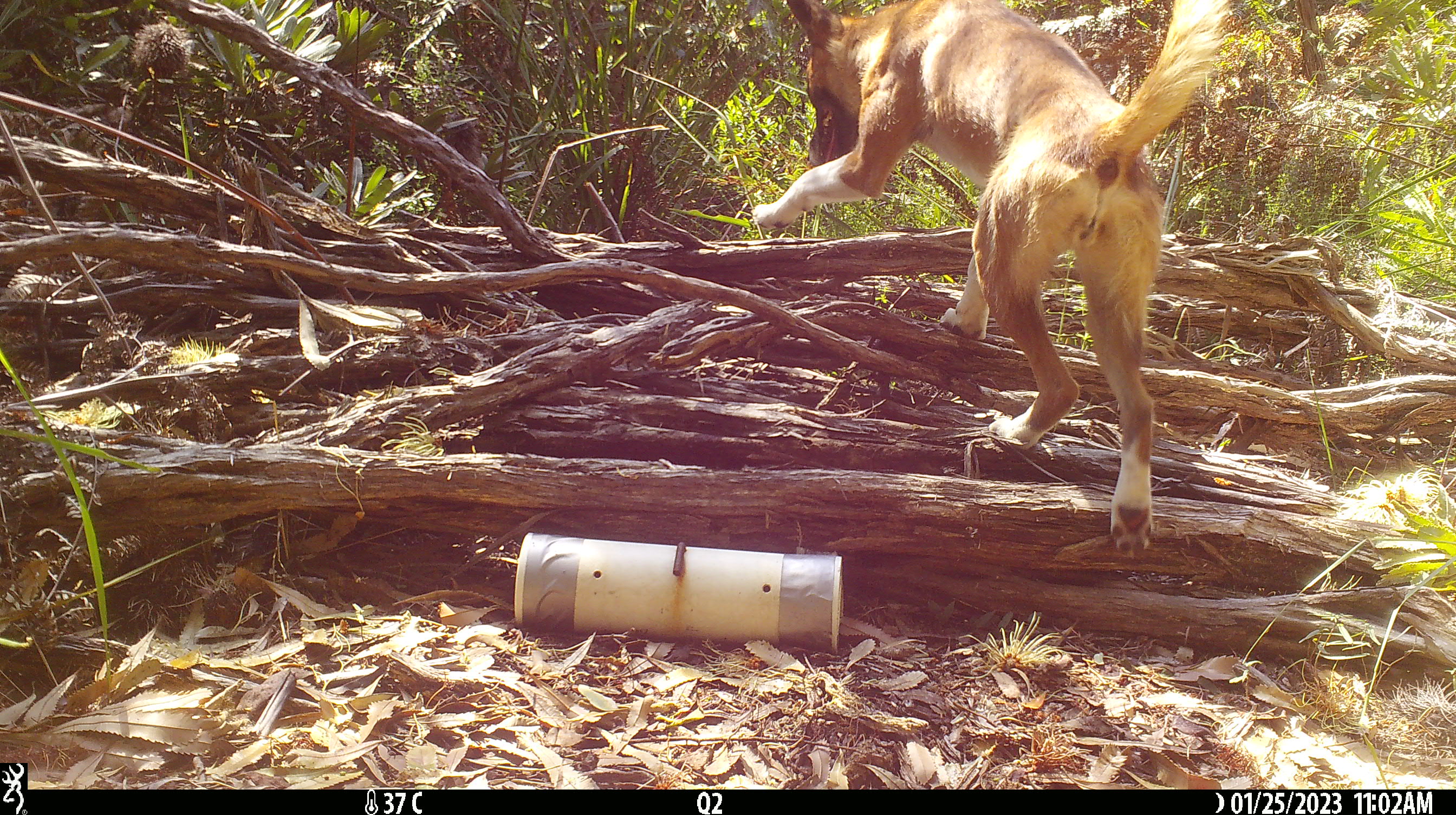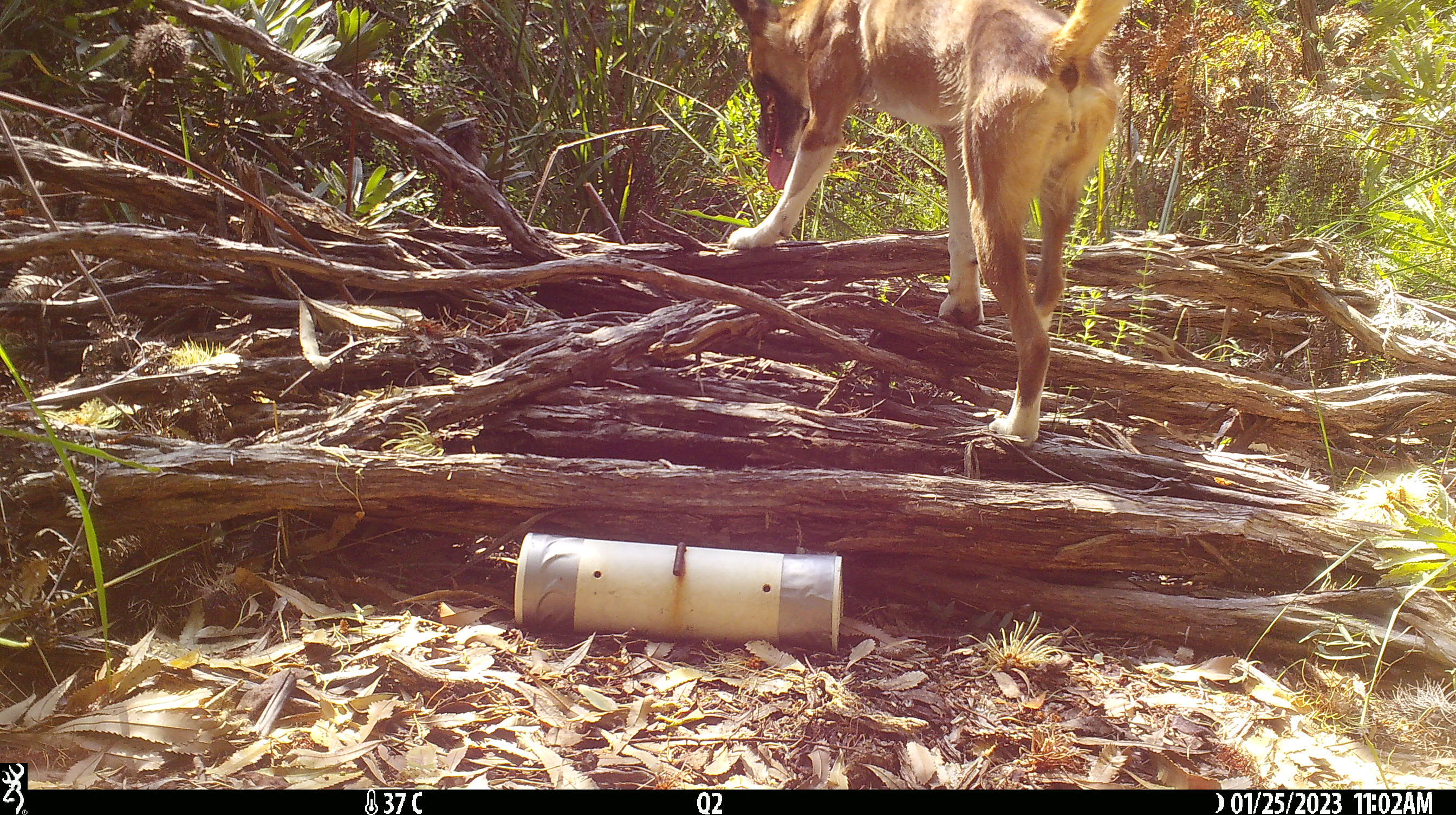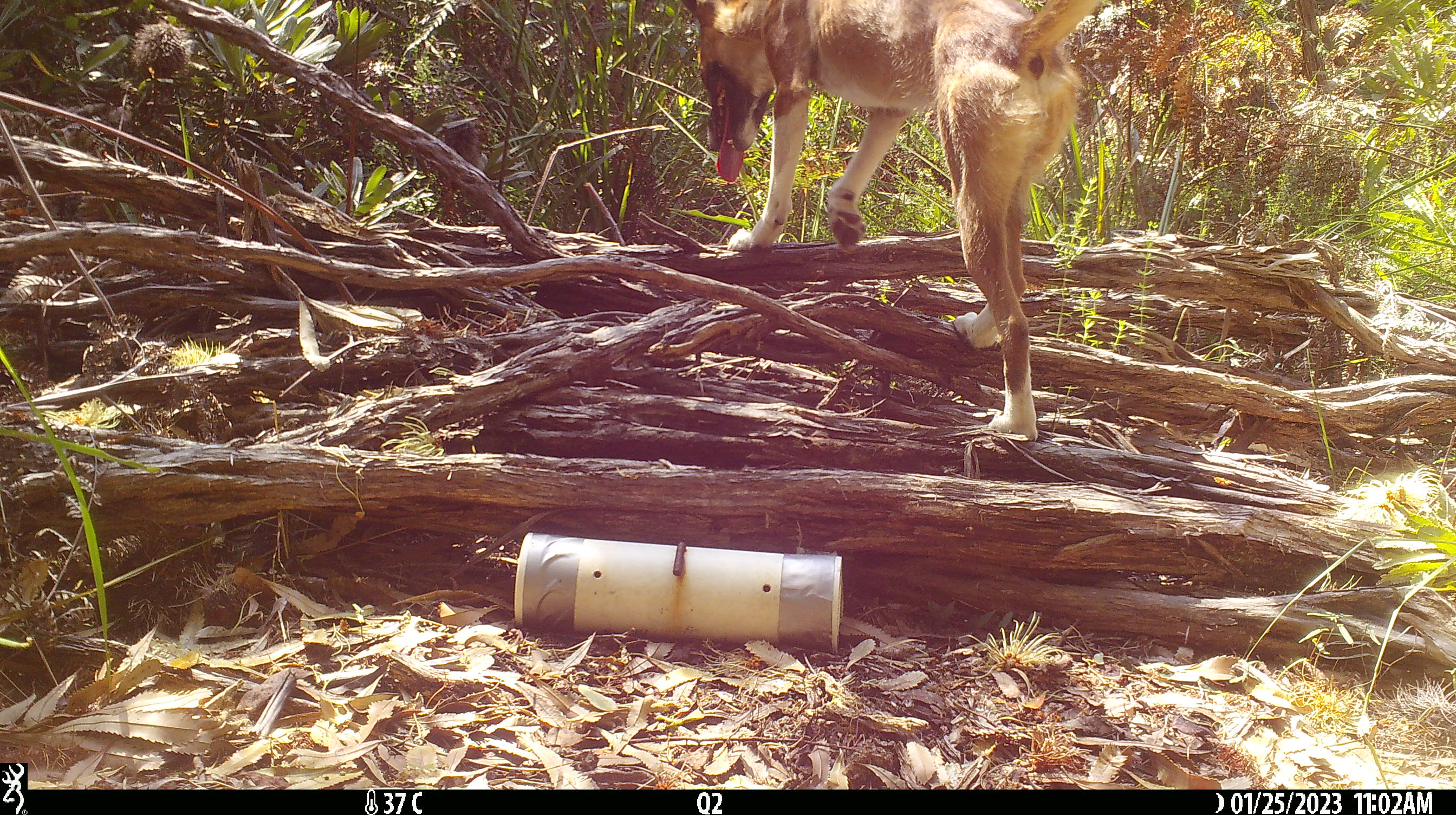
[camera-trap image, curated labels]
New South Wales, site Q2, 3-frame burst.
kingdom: Animalia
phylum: Chordata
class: Mammalia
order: Carnivora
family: Canidae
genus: Canis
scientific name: Canis familiaris dingo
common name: dingo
Dingo (Canis familiaris dingo).